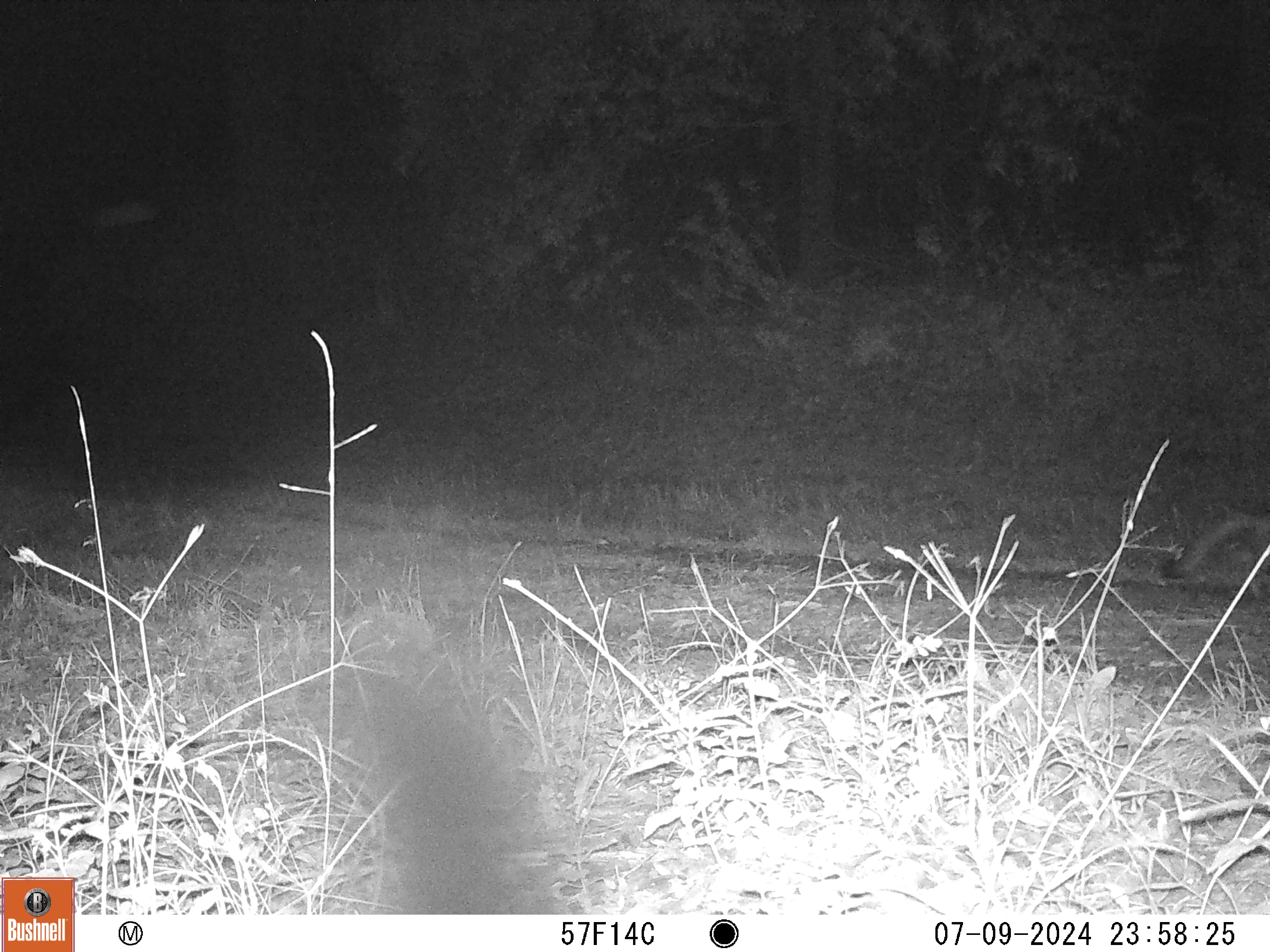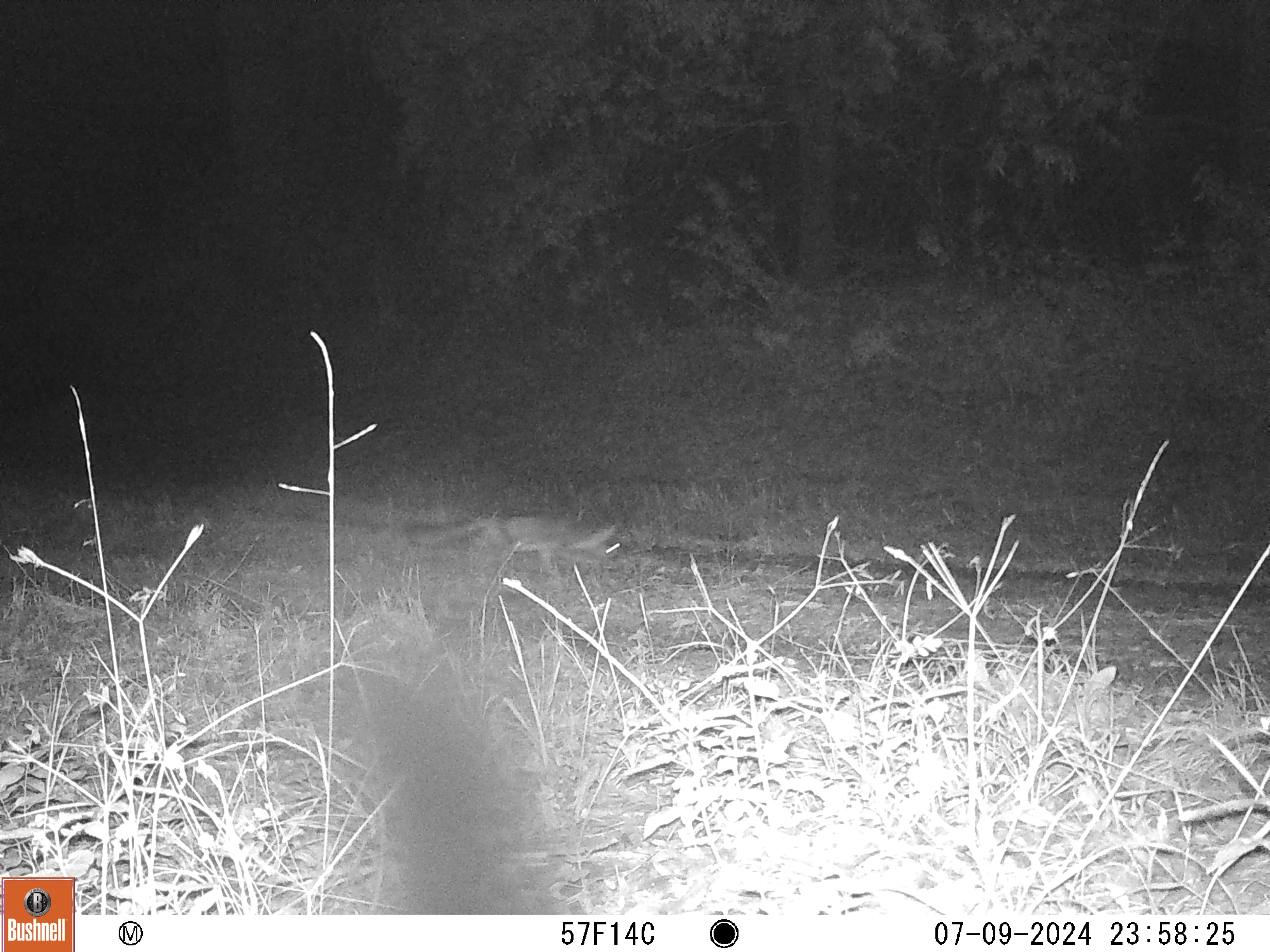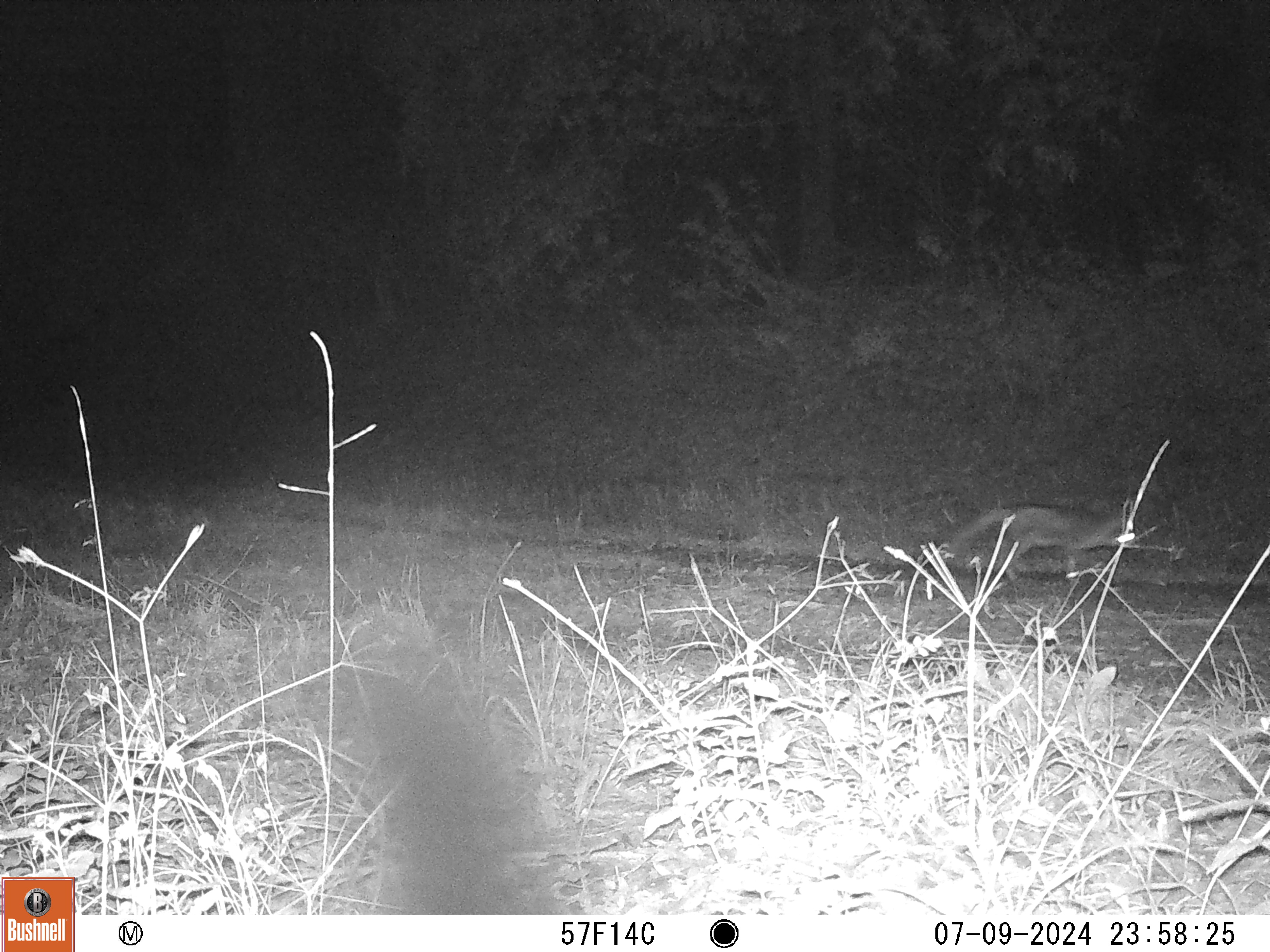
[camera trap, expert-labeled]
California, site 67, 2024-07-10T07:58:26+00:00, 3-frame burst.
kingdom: Animalia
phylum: Chordata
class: Mammalia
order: Carnivora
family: Canidae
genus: Urocyon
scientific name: Urocyon cinereoargenteus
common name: gray fox